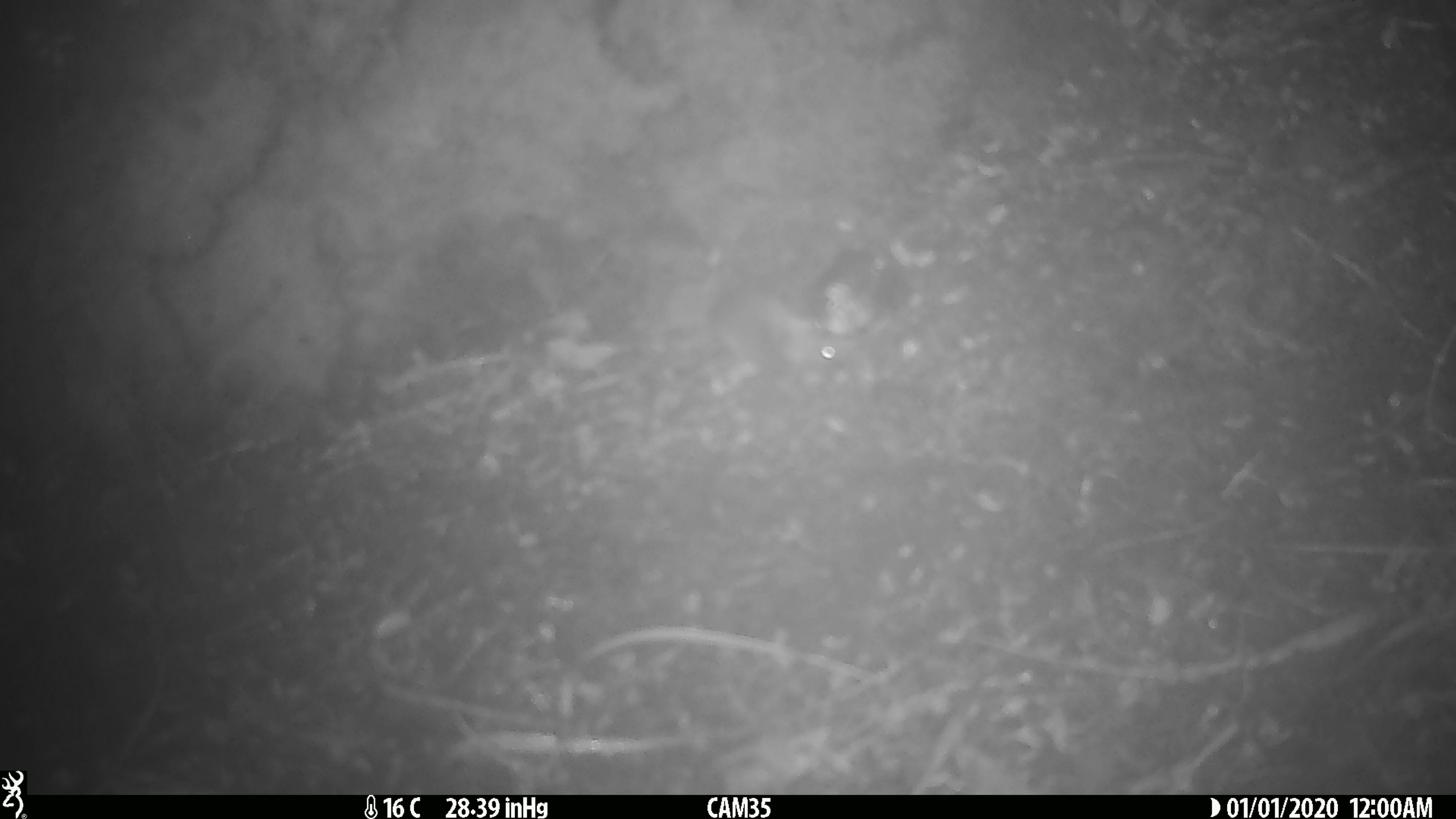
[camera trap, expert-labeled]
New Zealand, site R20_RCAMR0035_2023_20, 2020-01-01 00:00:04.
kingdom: Animalia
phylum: Chordata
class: Mammalia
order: Rodentia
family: Muridae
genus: Mus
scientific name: Mus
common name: mouse